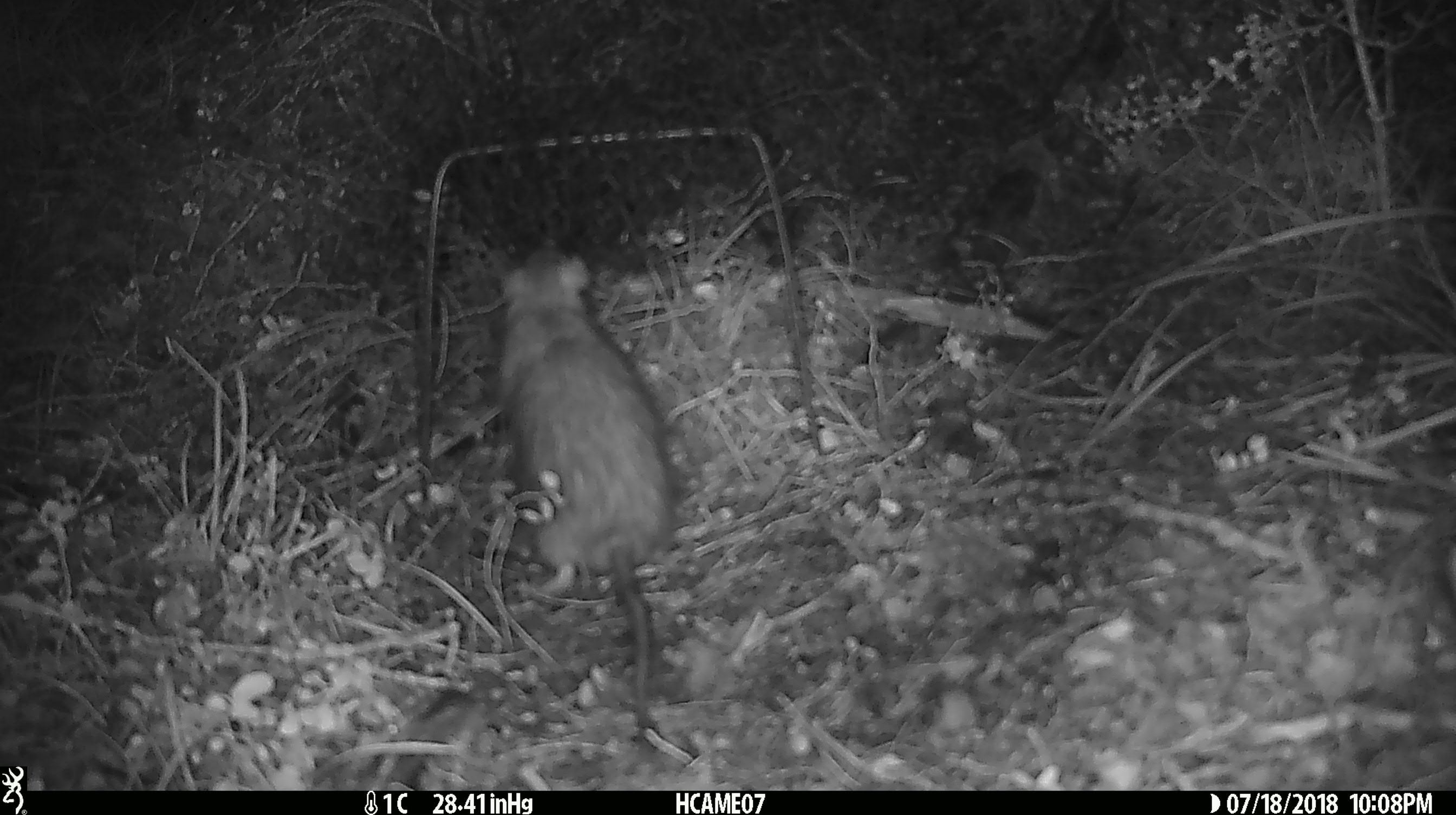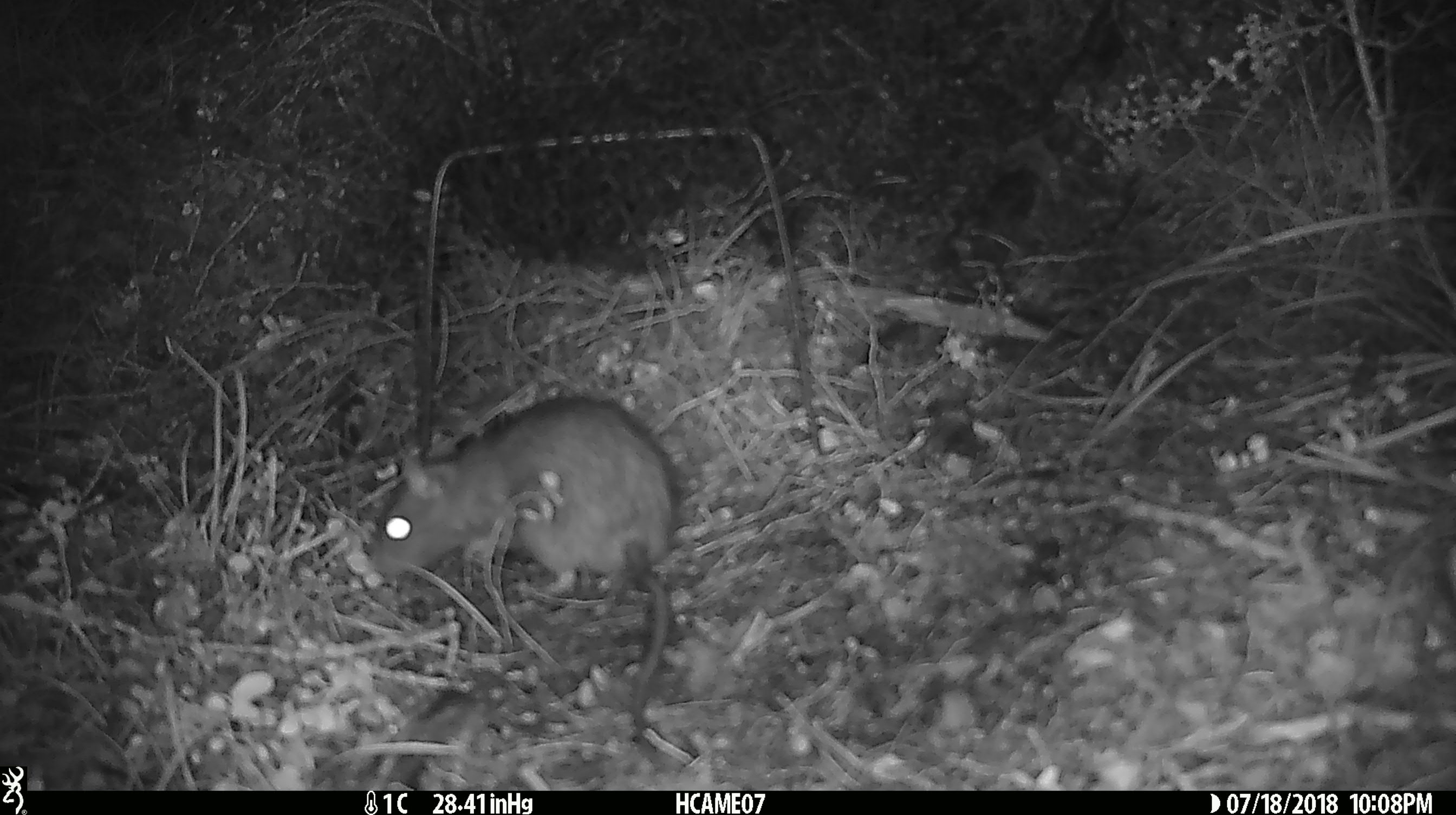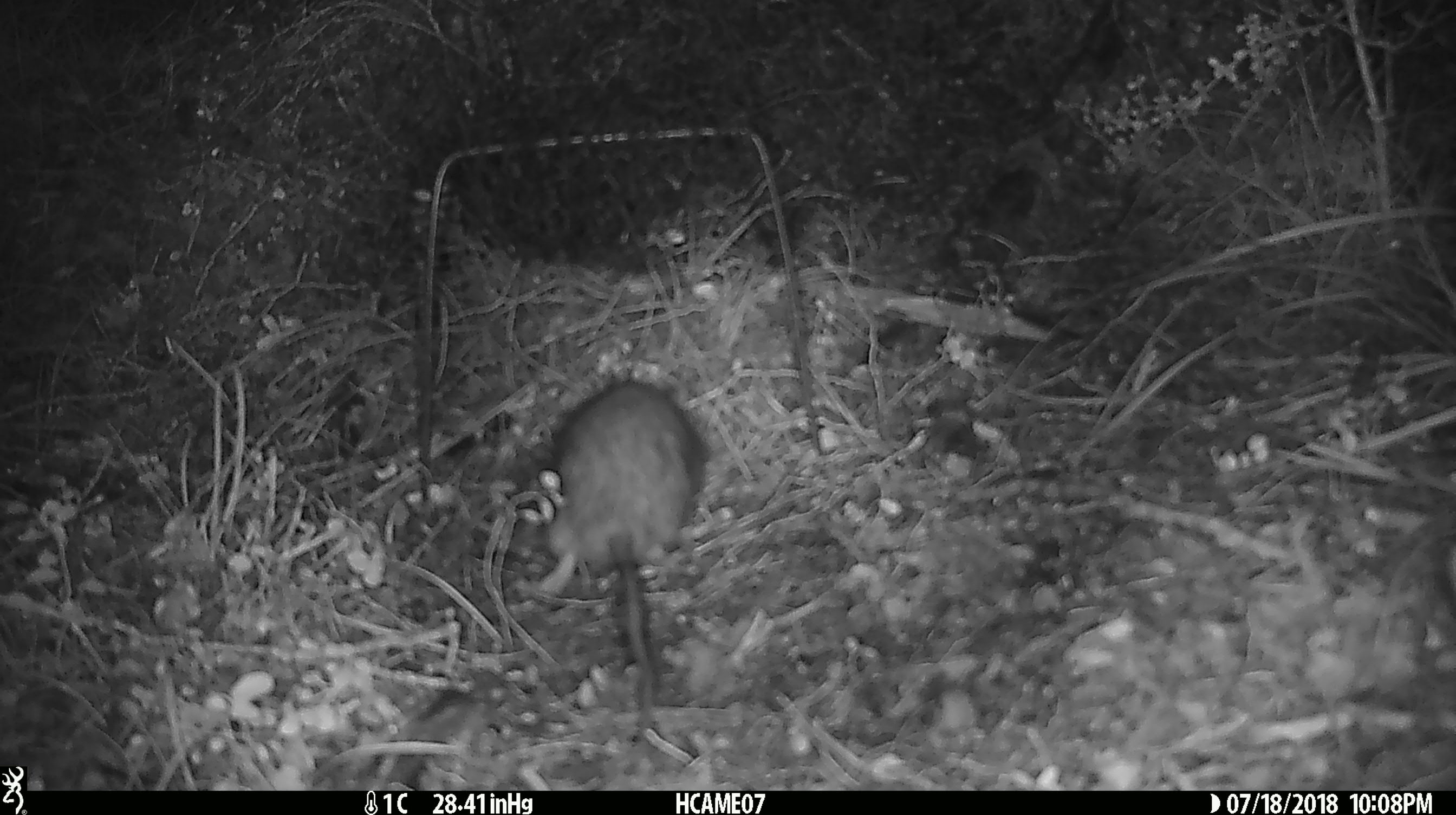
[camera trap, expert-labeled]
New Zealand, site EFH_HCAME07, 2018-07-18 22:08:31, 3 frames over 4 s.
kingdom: Animalia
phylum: Chordata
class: Mammalia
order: Rodentia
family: Muridae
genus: Rattus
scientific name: Rattus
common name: rat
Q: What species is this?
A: Rat (Rattus).